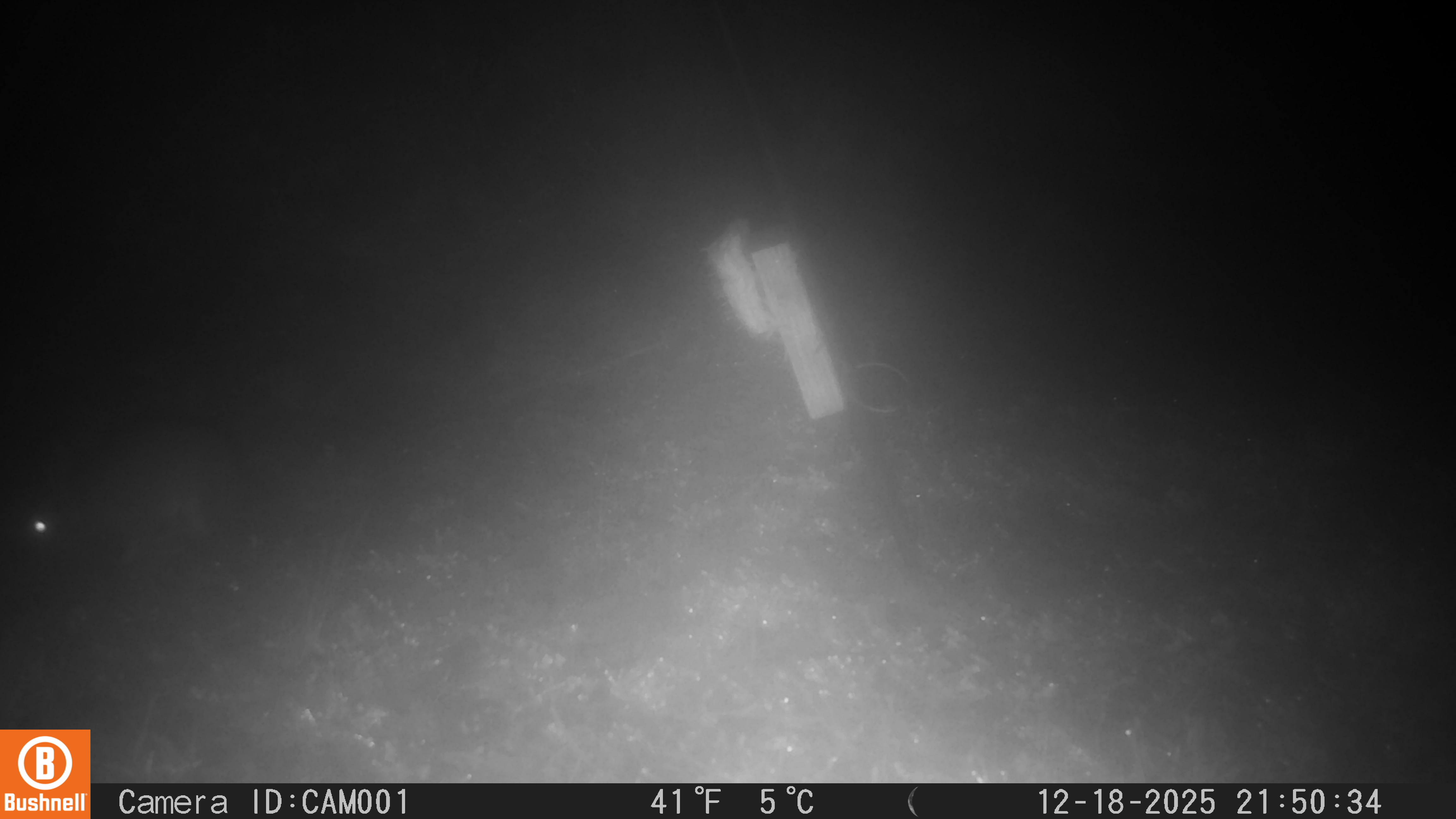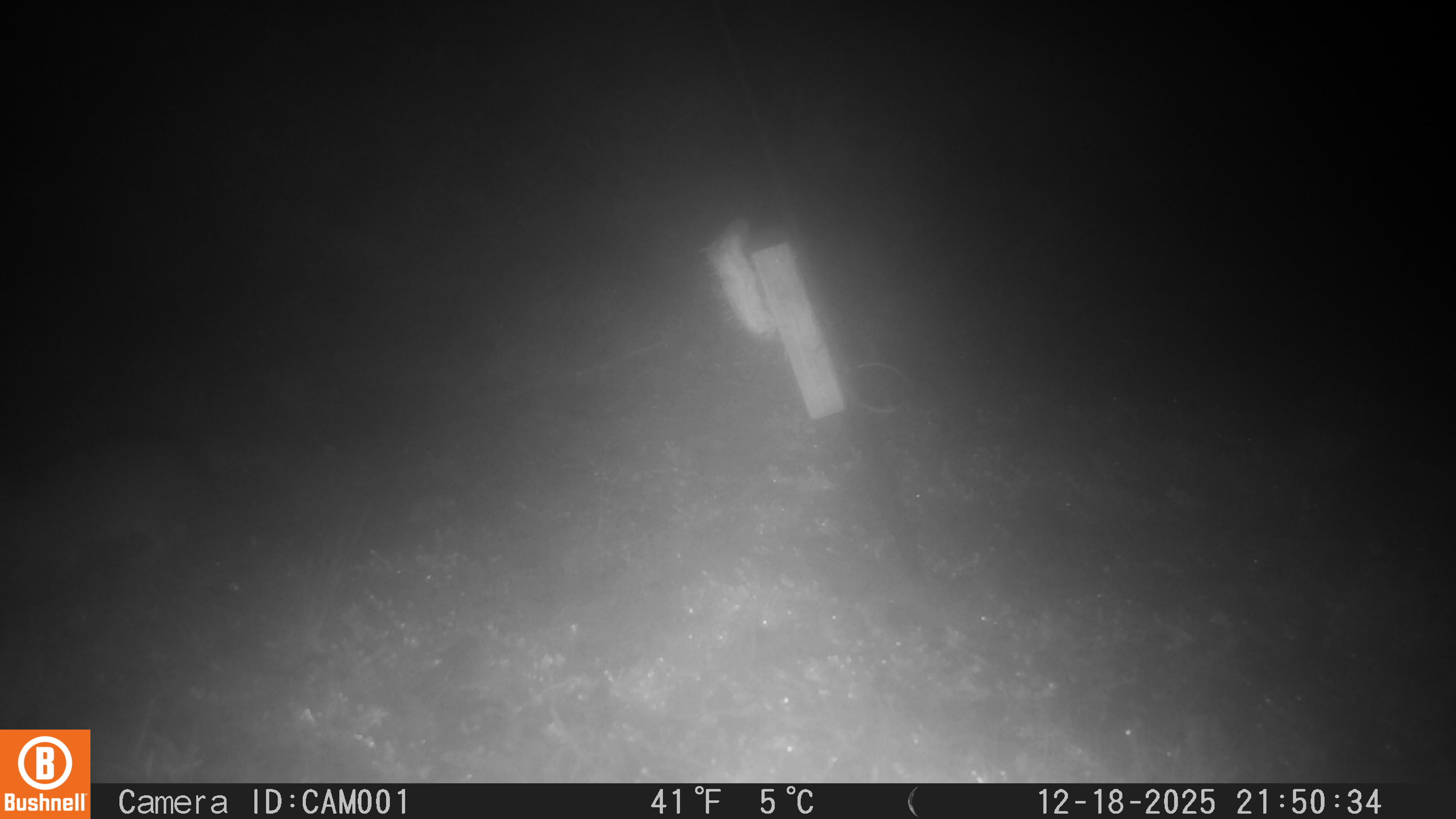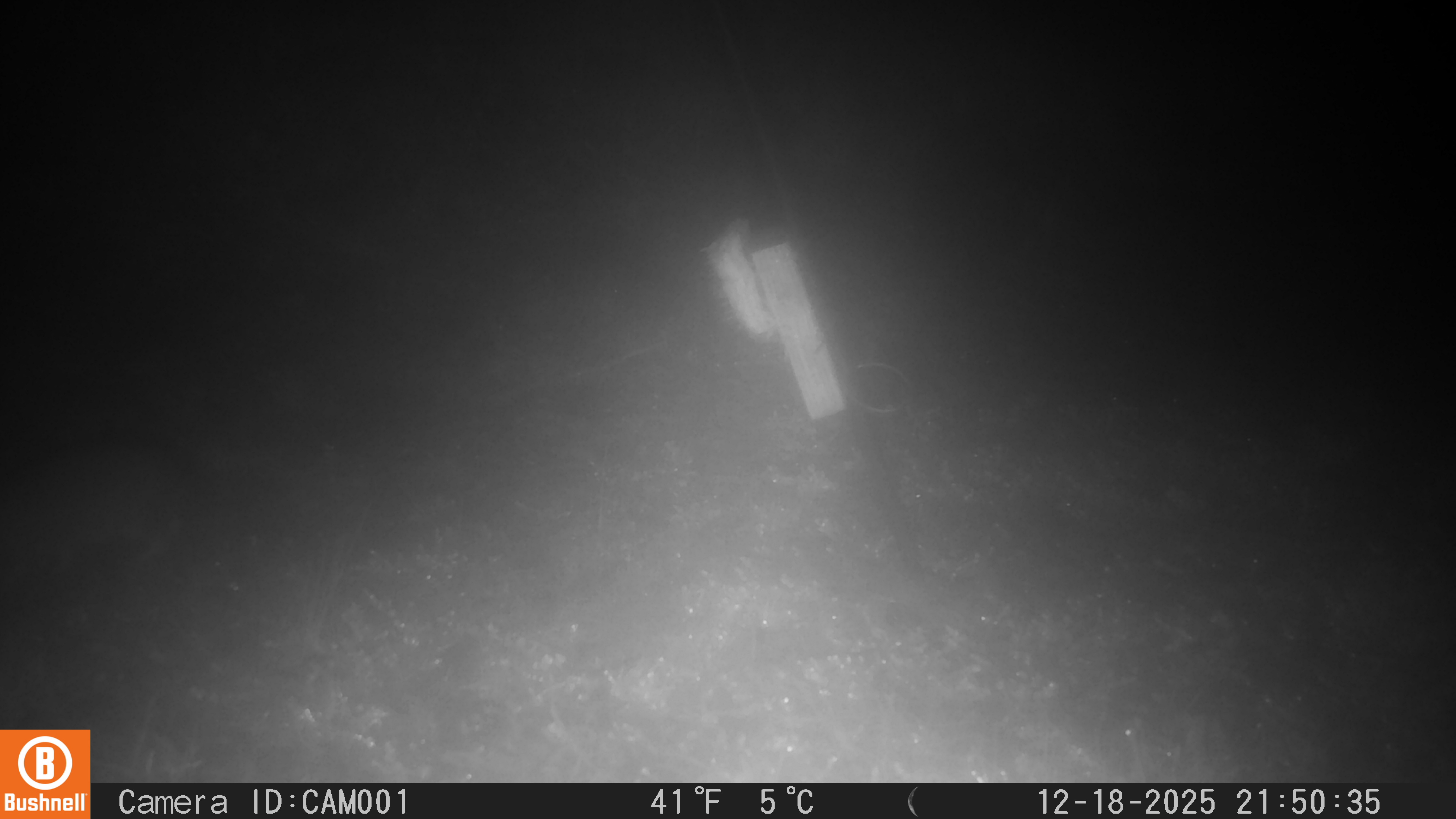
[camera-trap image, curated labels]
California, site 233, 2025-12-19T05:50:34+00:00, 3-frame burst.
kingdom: Animalia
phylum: Chordata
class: Mammalia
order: Lagomorpha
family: Leporidae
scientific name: Leporidae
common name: rabbit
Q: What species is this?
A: Rabbit (Leporidae).